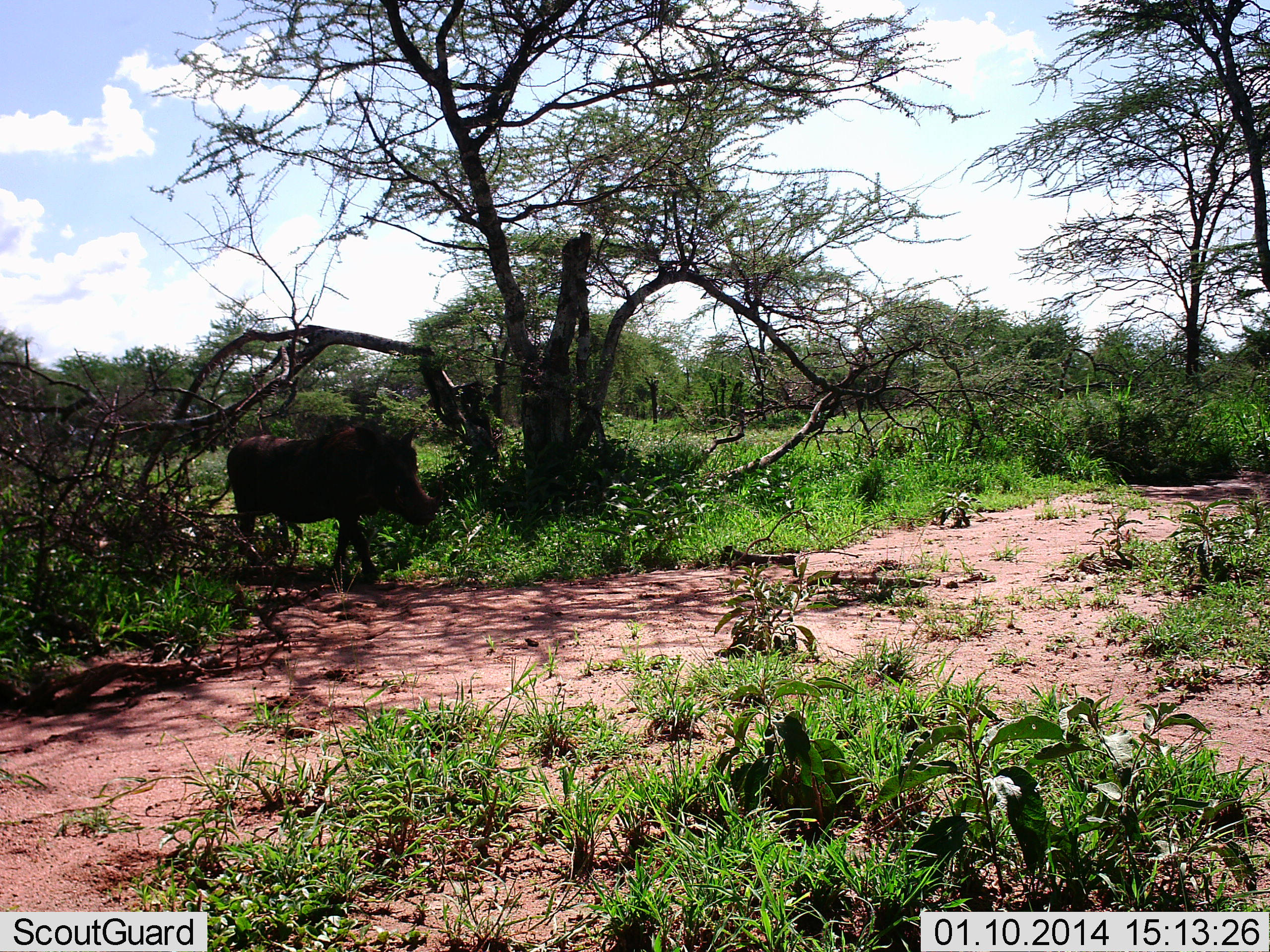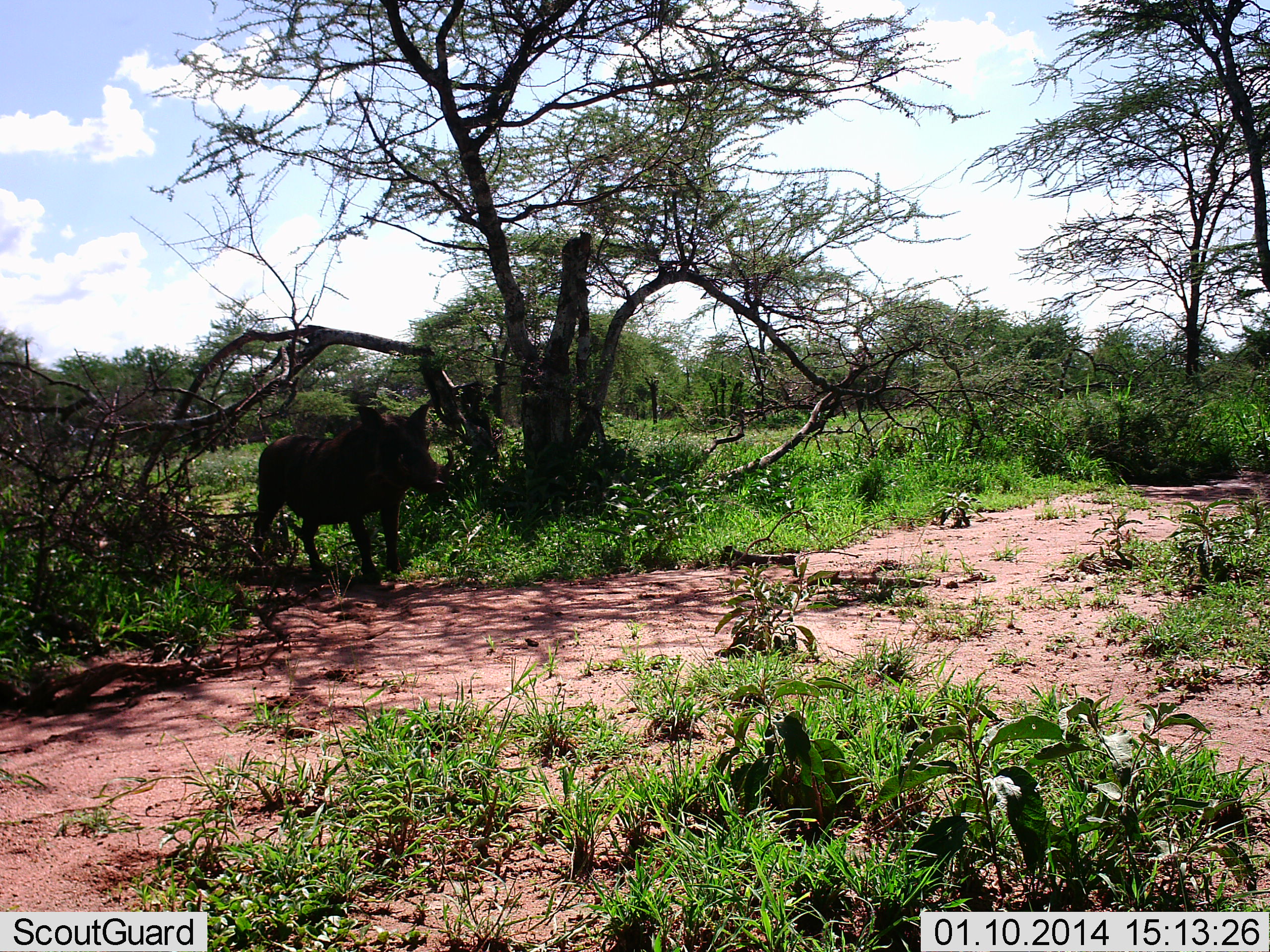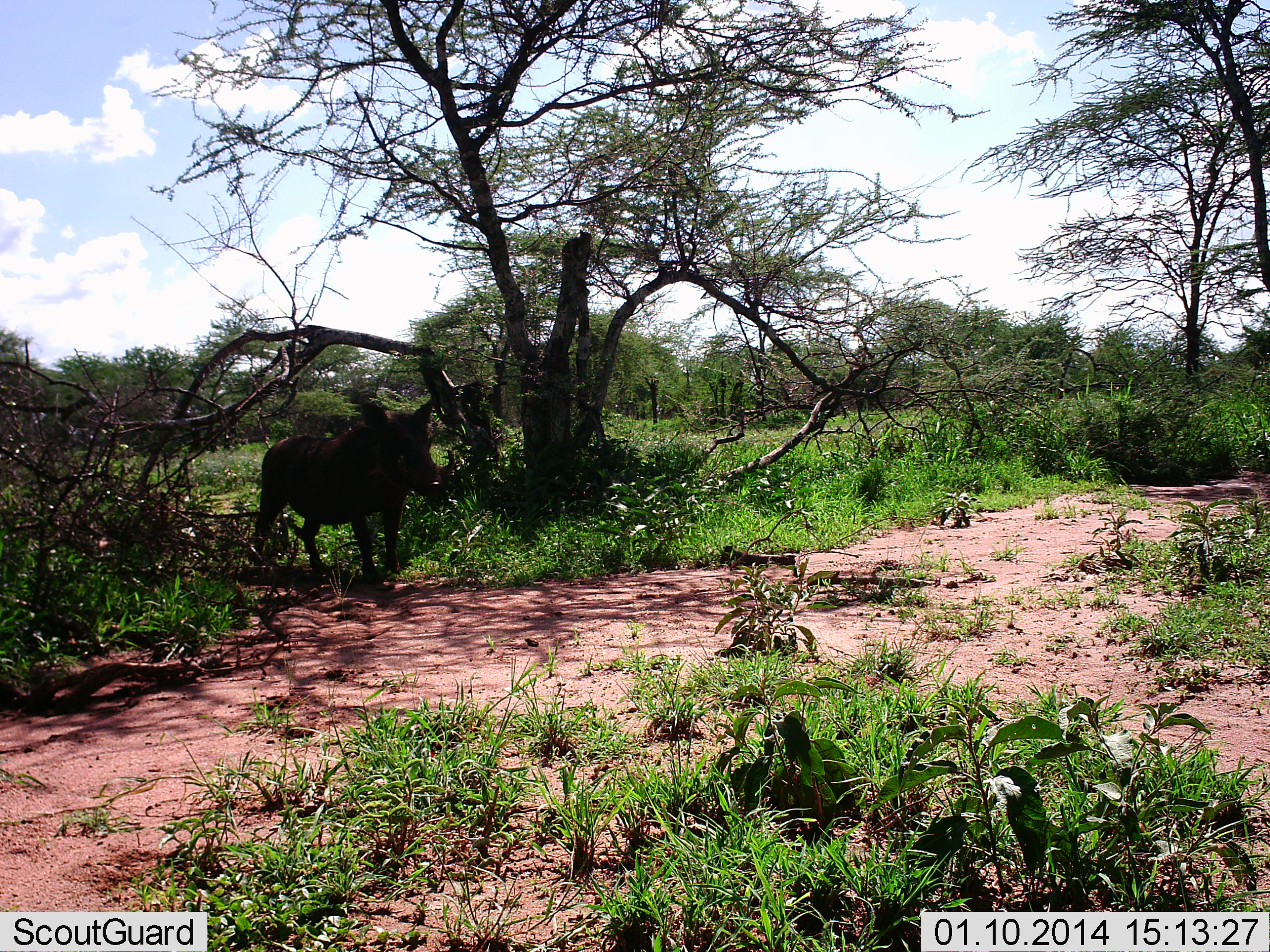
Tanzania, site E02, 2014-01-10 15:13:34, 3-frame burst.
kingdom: Animalia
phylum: Chordata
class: Mammalia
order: Artiodactyla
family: Suidae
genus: Phacochoerus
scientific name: Phacochoerus africanus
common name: warthog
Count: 1.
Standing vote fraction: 0%.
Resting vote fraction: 0%.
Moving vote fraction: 100%.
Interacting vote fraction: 0%.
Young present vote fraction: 0%.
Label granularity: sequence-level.